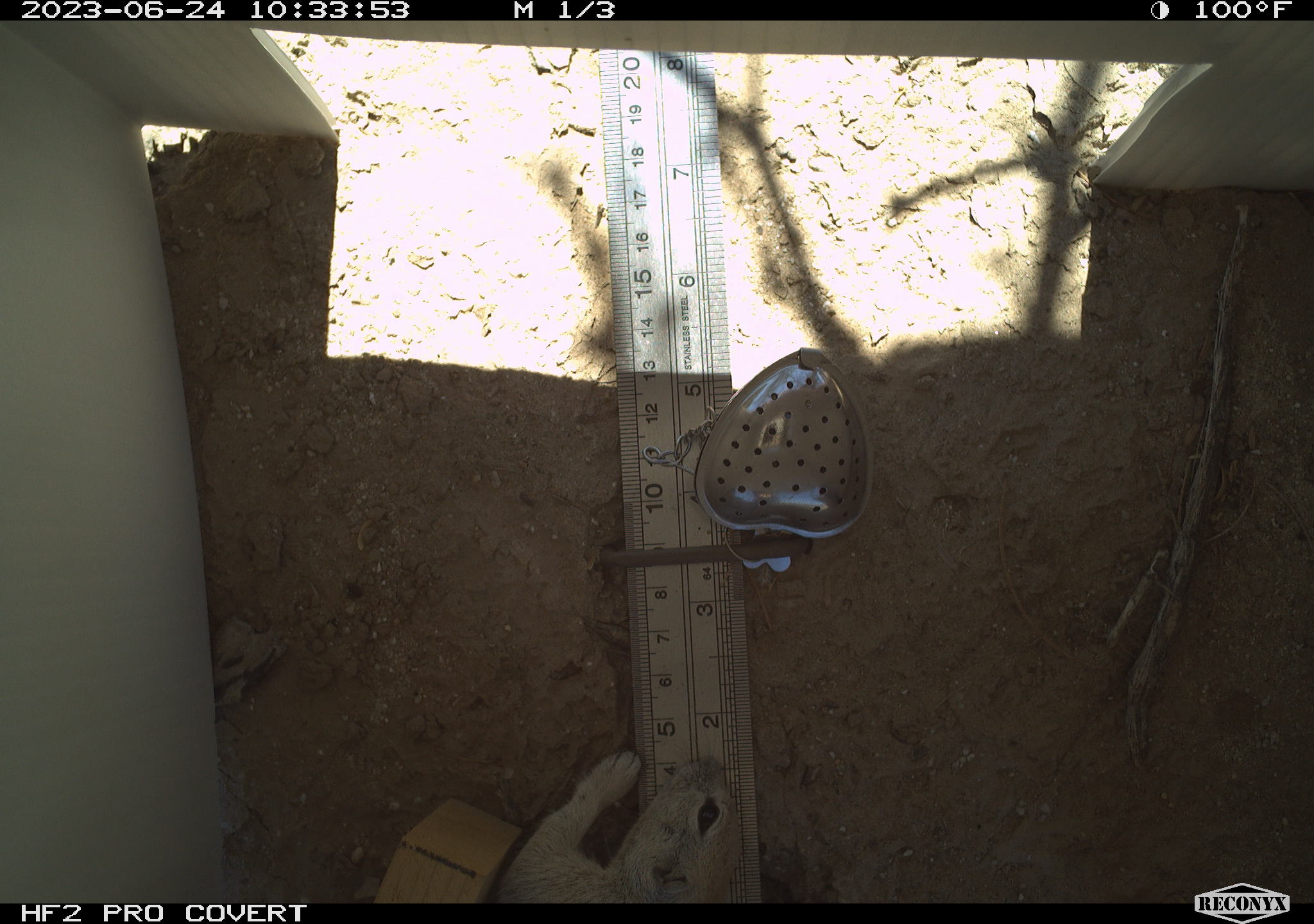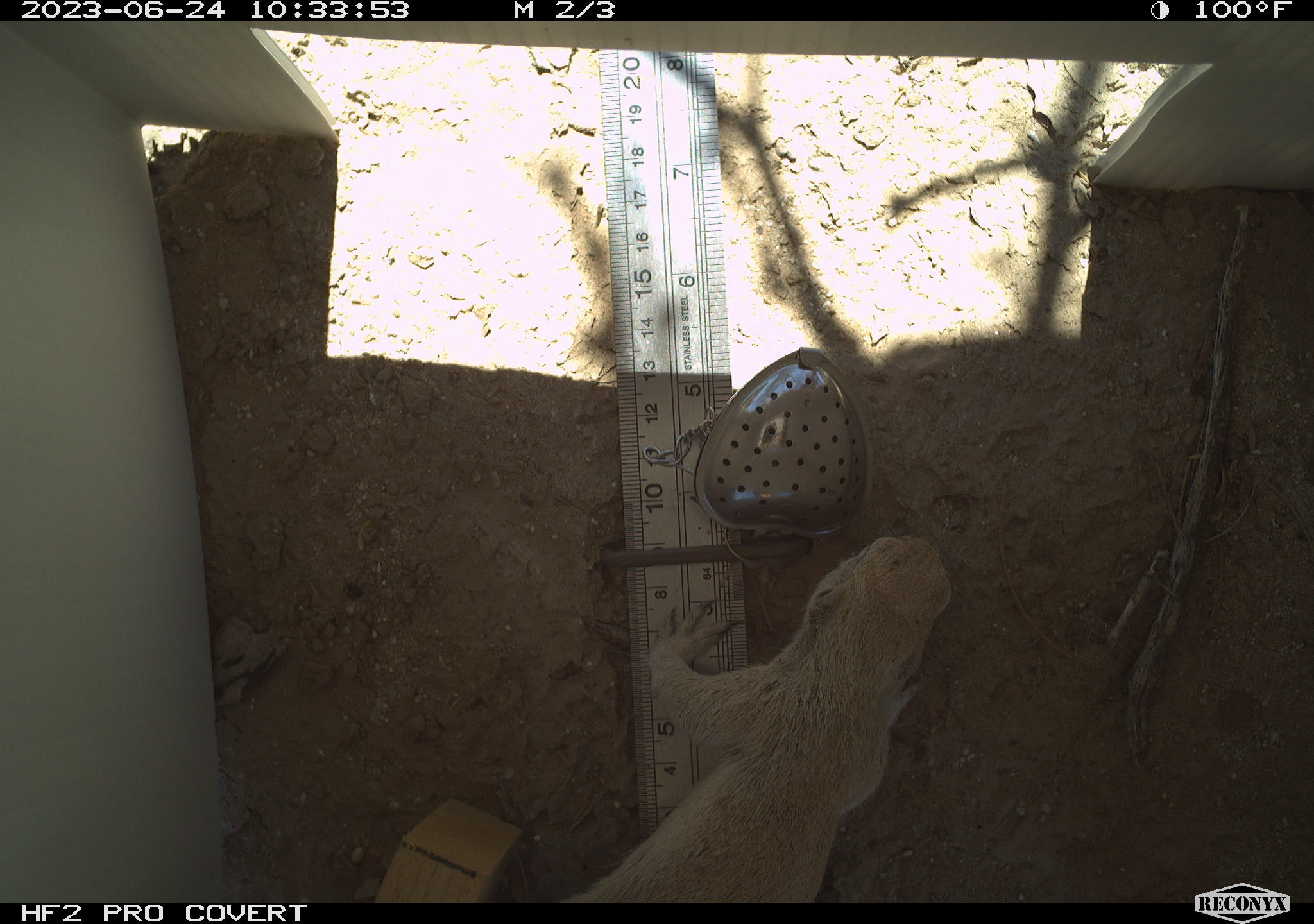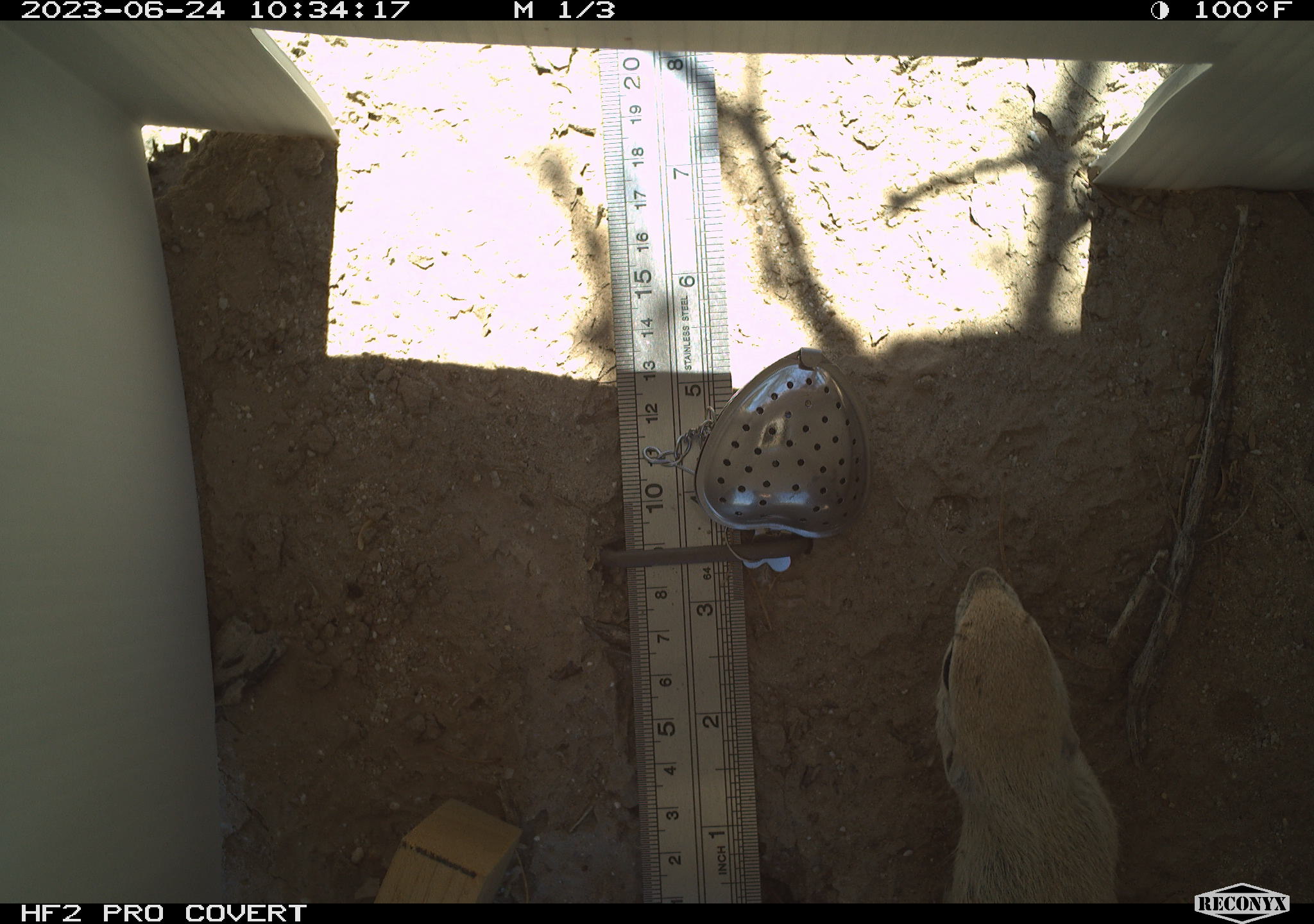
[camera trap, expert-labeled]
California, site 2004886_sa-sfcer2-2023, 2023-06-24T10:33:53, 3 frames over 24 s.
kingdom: Animalia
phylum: Chordata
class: Mammalia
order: Rodentia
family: Sciuridae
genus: Xerospermophilus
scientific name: Xerospermophilus tereticaudus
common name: round-tailed ground squirrel